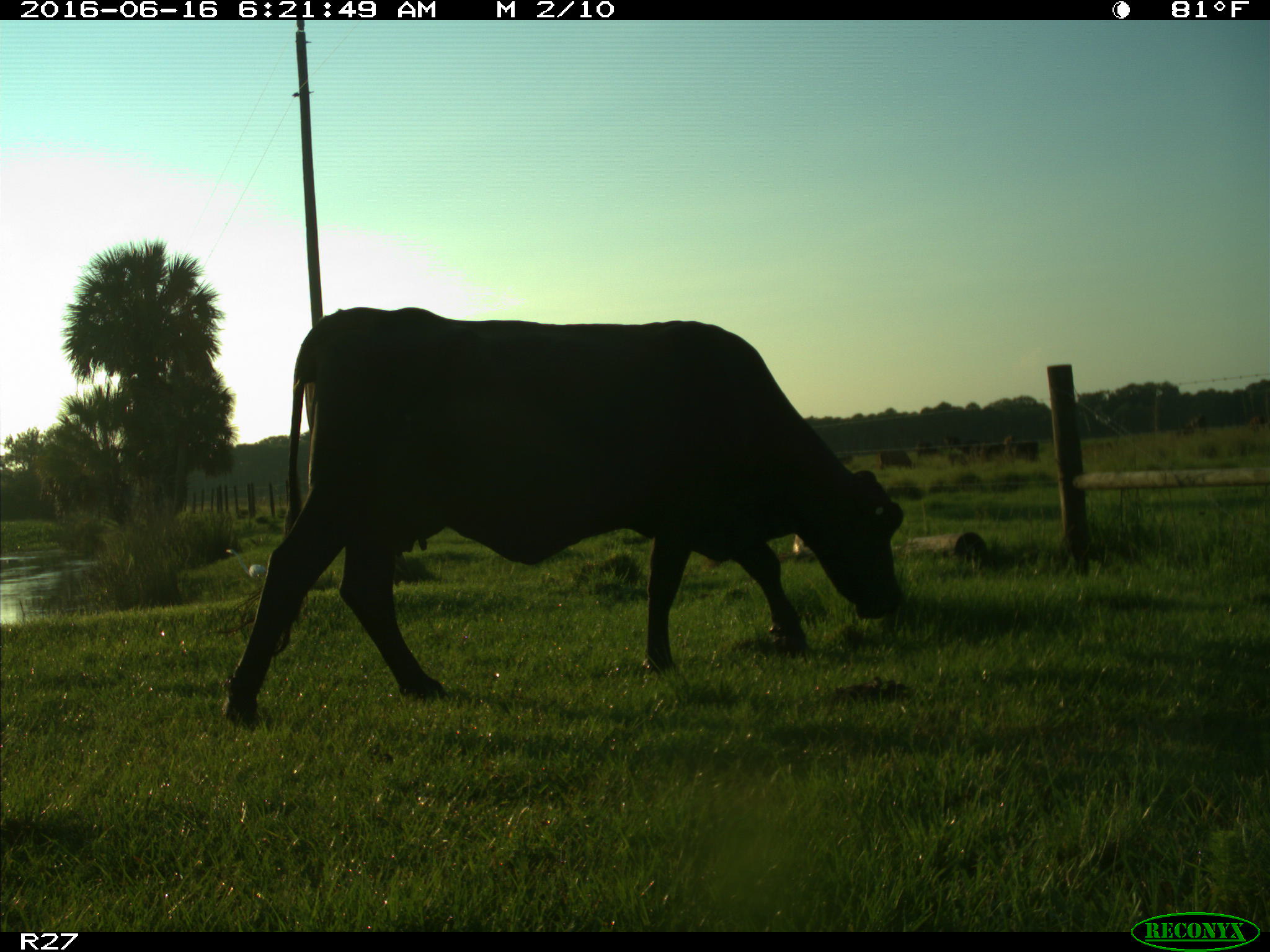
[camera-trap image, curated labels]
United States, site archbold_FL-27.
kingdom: Animalia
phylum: Chordata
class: Mammalia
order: Artiodactyla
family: Bovidae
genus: Bos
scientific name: Bos taurus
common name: domestic cow